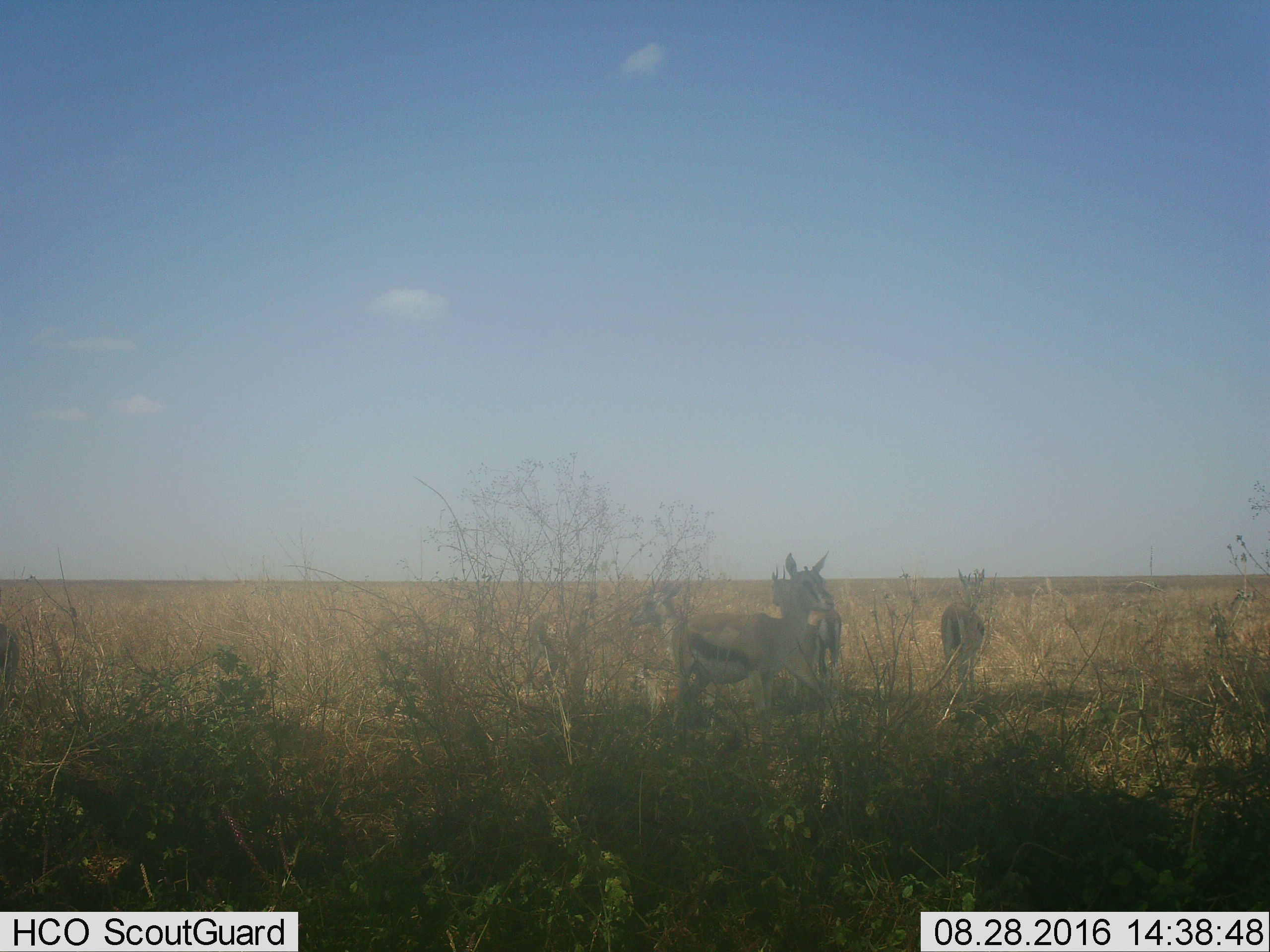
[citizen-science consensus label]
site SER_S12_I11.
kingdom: Animalia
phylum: Chordata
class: Mammalia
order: Artiodactyla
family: Bovidae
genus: Eudorcas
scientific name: Eudorcas thomsonii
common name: thomson's gazelle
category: gazellethomsons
Gazellethomsons (thomson's gazelle) (Eudorcas thomsonii), count 4. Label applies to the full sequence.